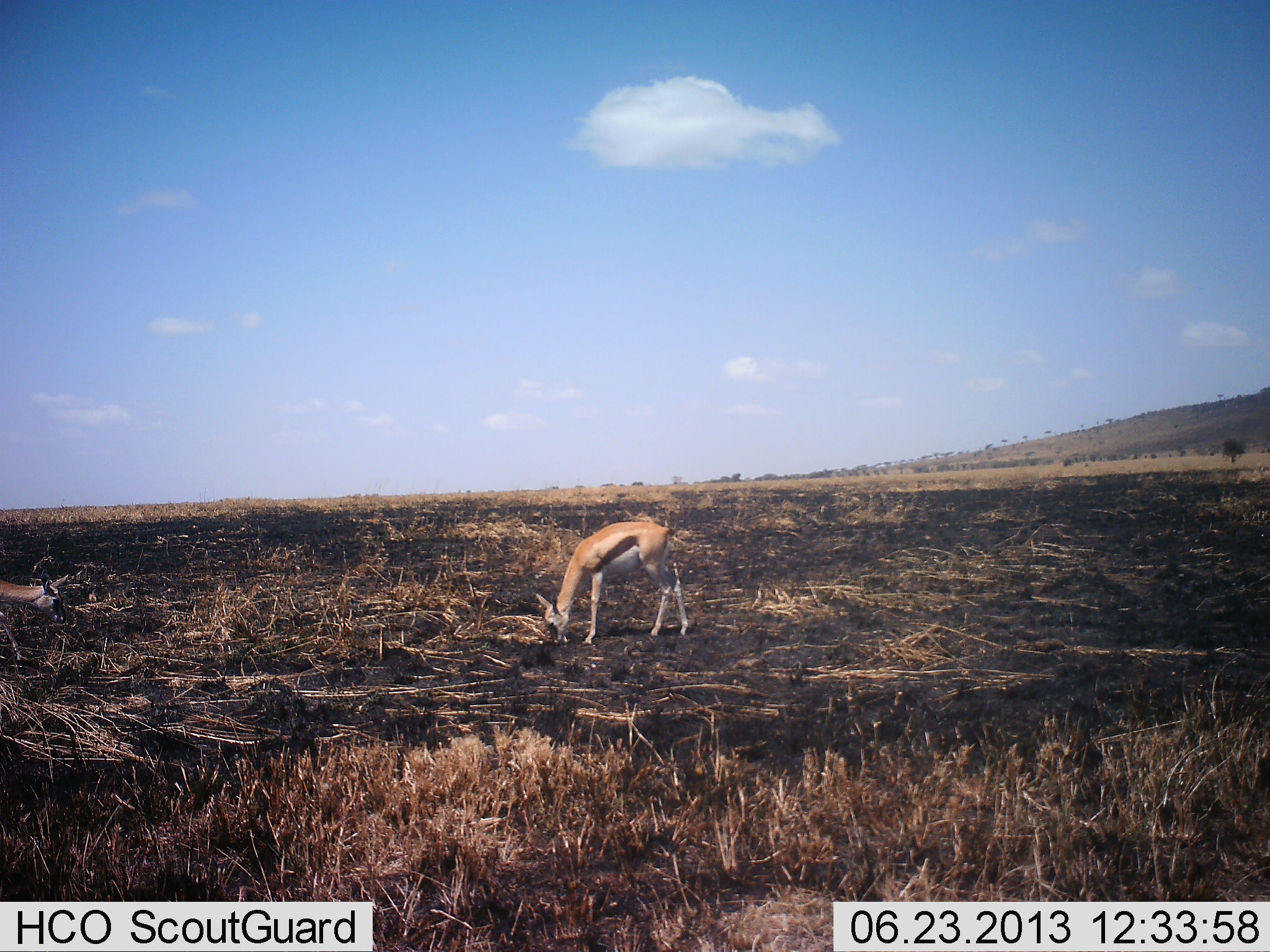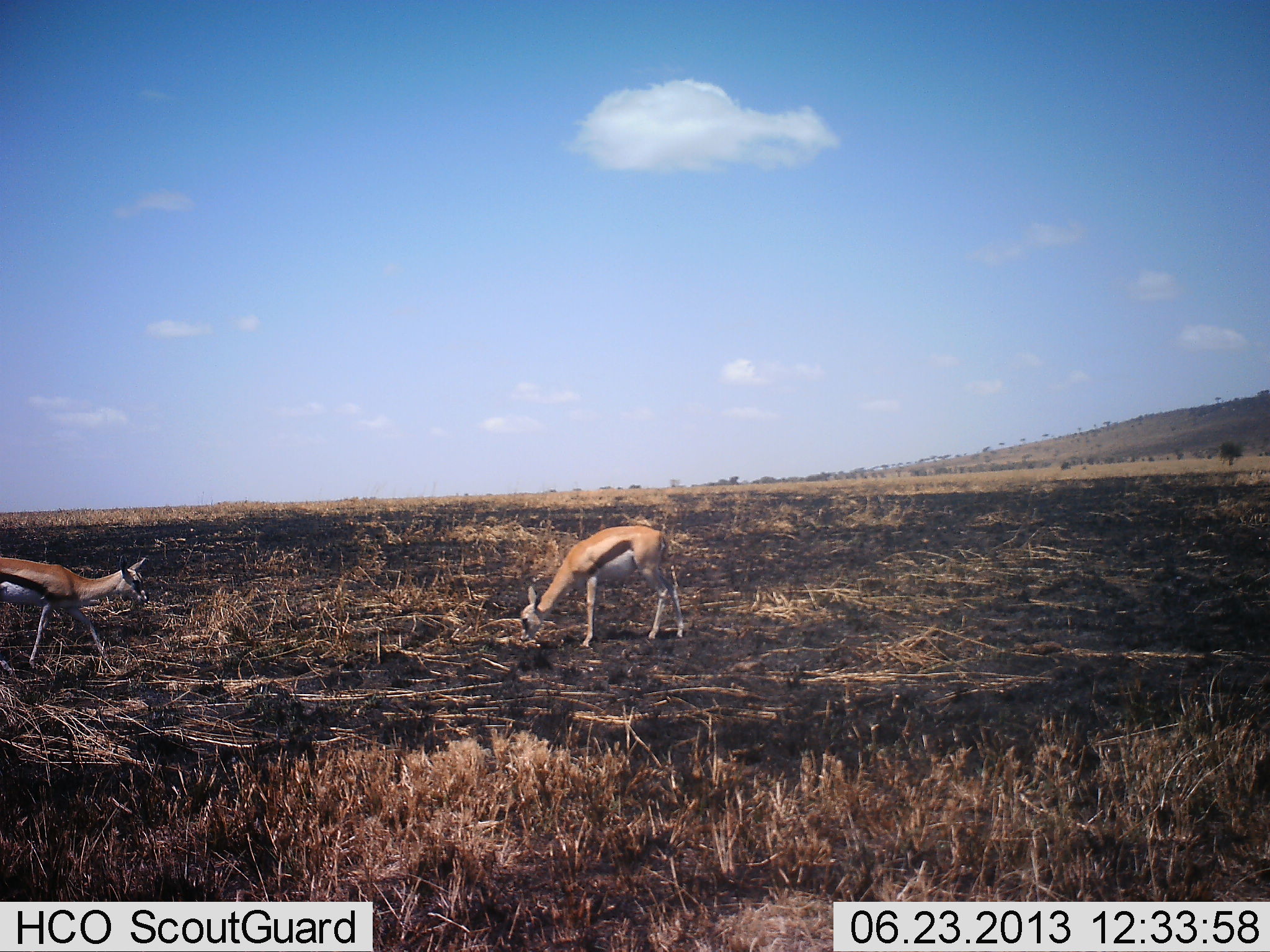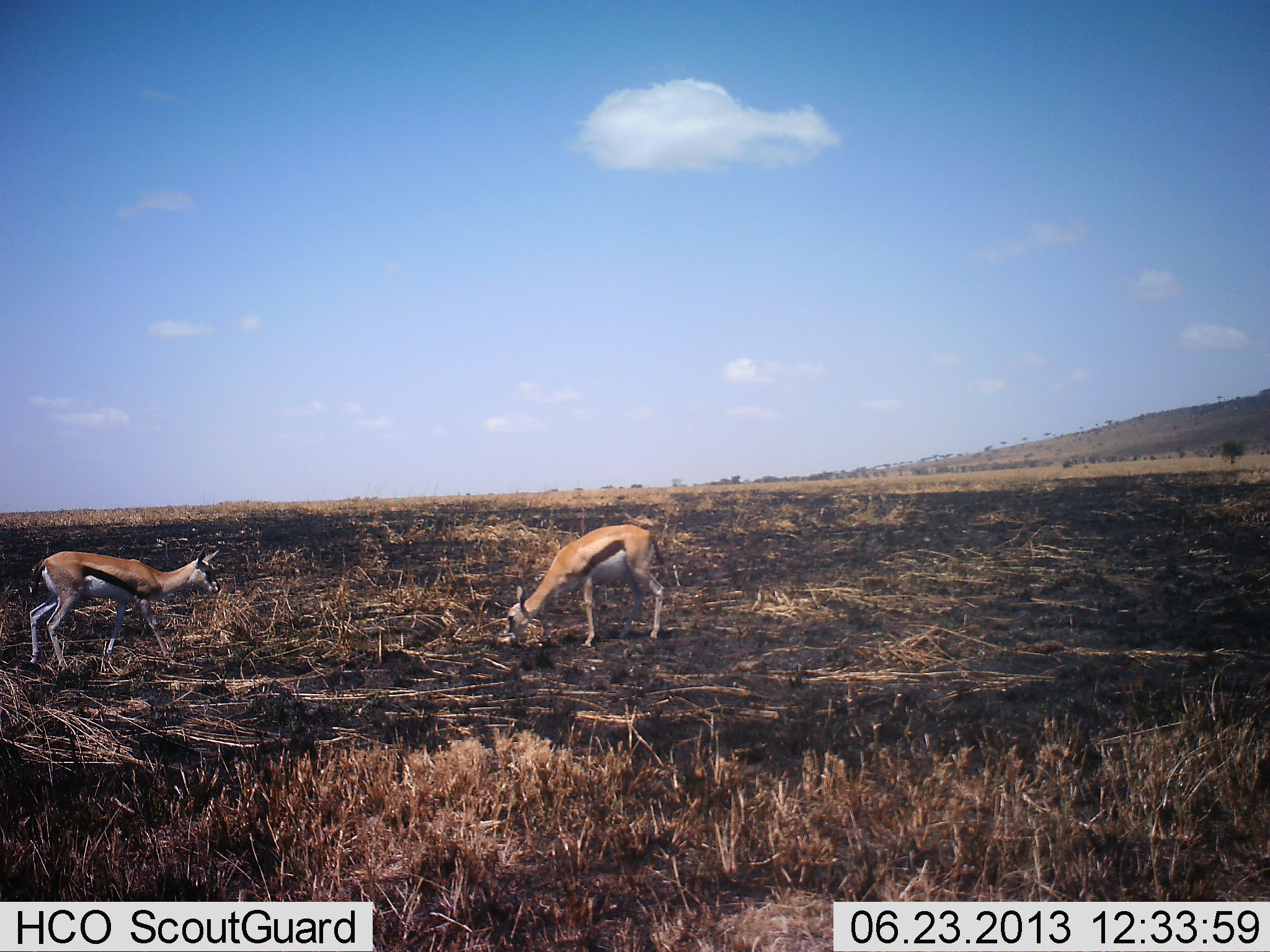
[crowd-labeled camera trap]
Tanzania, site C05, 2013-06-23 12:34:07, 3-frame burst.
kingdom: Animalia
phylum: Chordata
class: Mammalia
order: Artiodactyla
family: Bovidae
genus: Eudorcas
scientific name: Eudorcas thomsonii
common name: thomson's gazelle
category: gazellethomsons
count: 2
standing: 50%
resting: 0%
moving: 60%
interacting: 0%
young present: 0%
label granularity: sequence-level